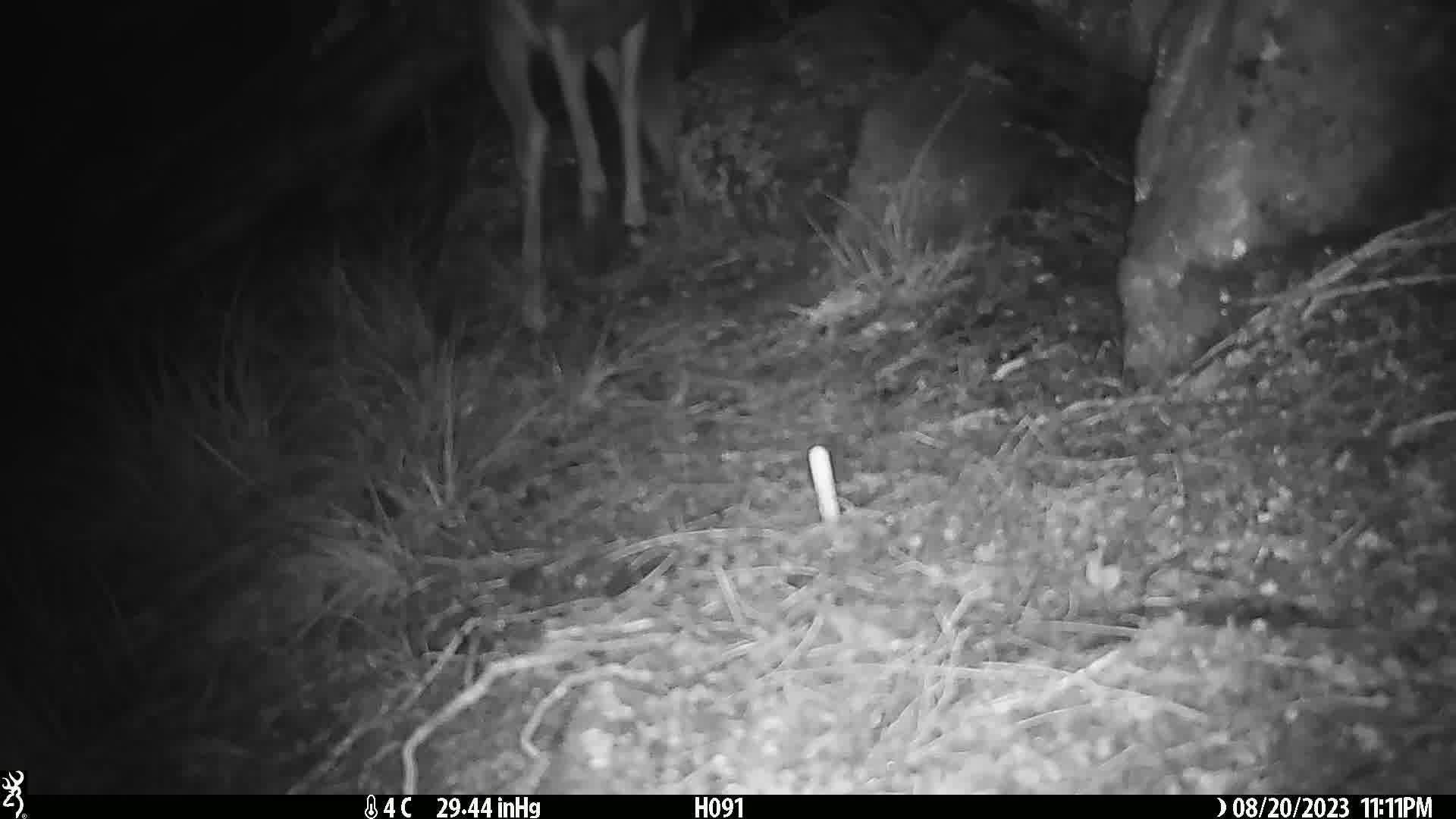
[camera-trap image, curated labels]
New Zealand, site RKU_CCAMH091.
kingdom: Animalia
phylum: Chordata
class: Mammalia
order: Artiodactyla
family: Cervidae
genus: Odocoileus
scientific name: Odocoileus virginianus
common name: white-tailed deer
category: white tailed deer